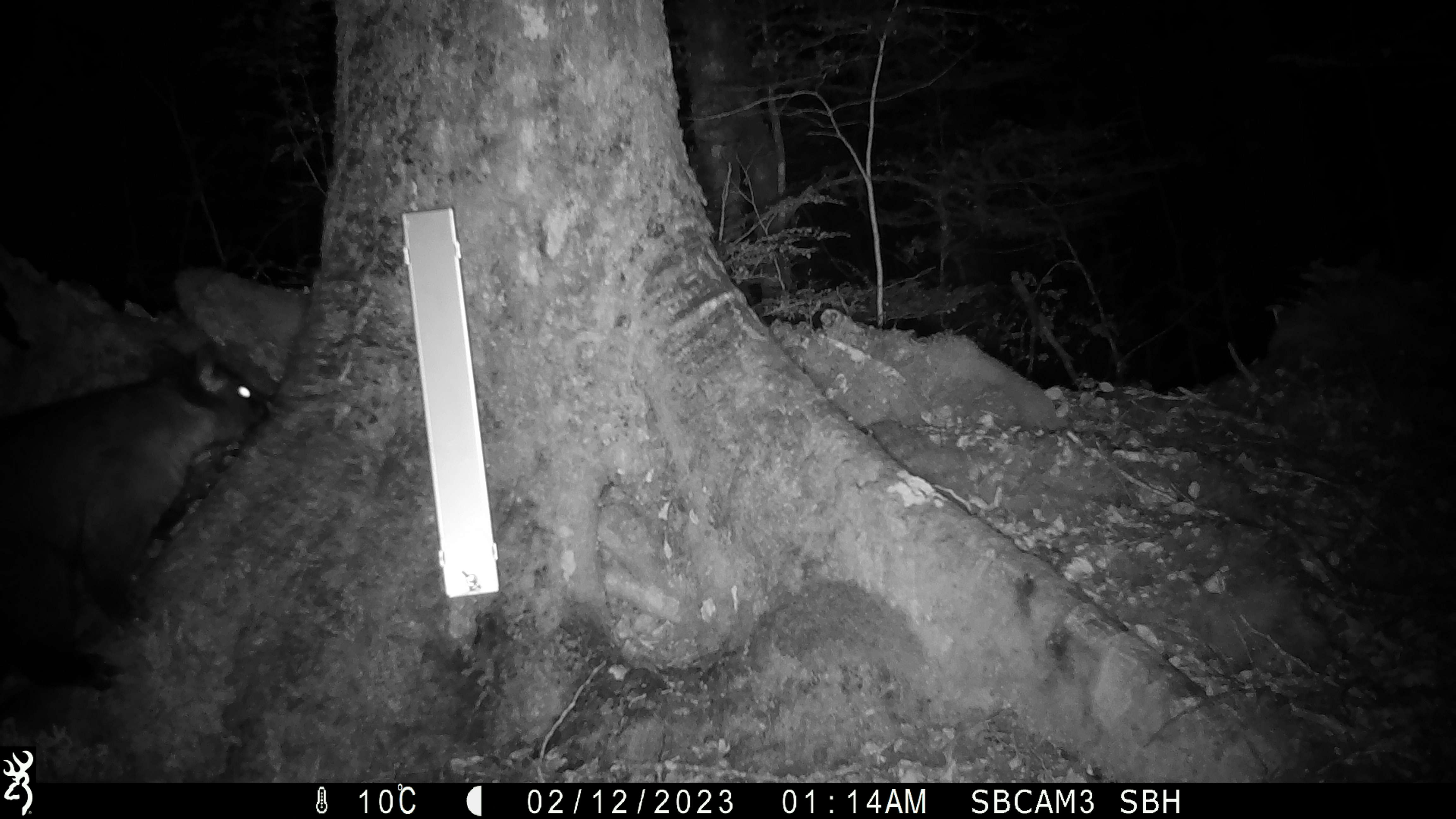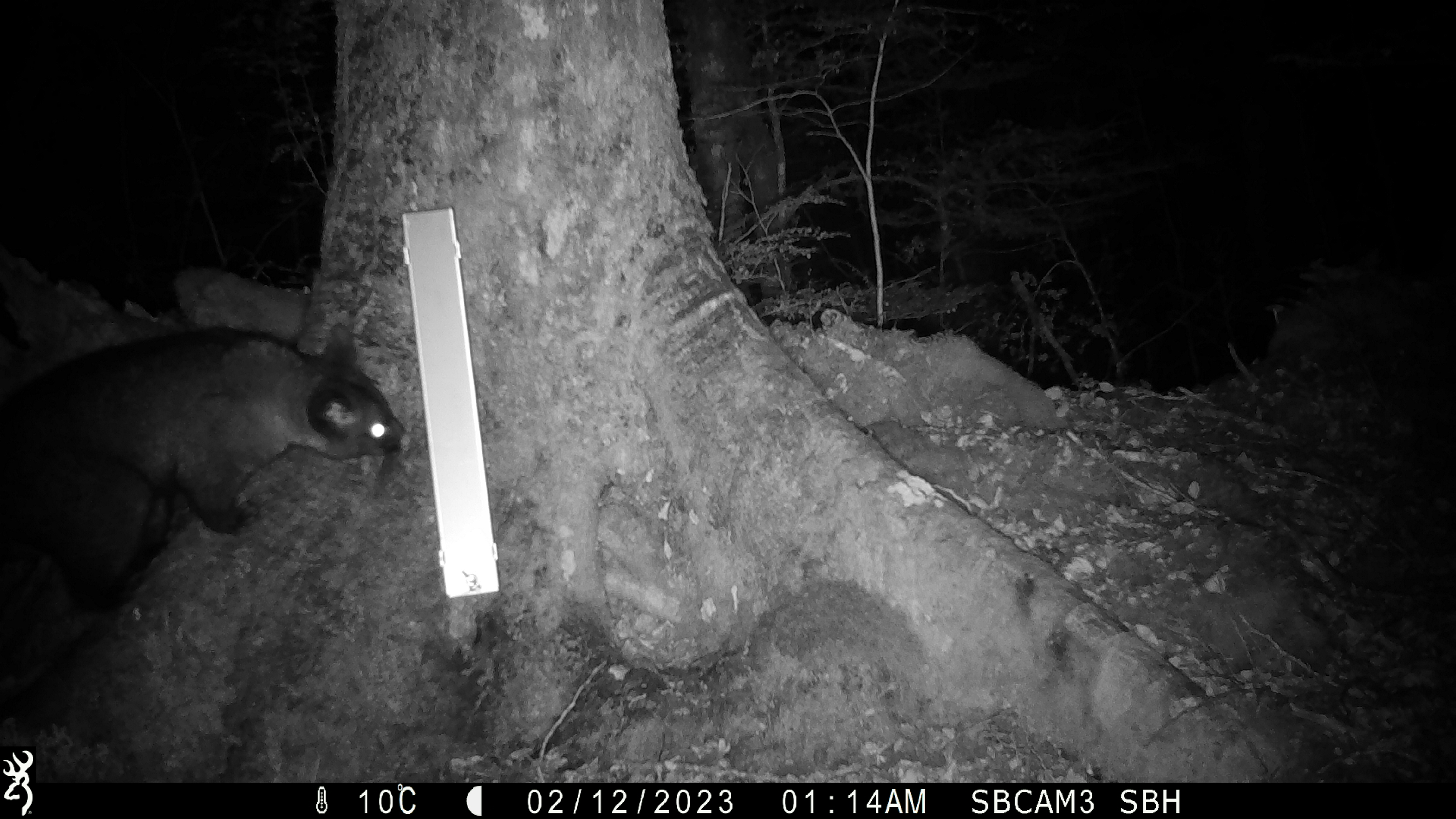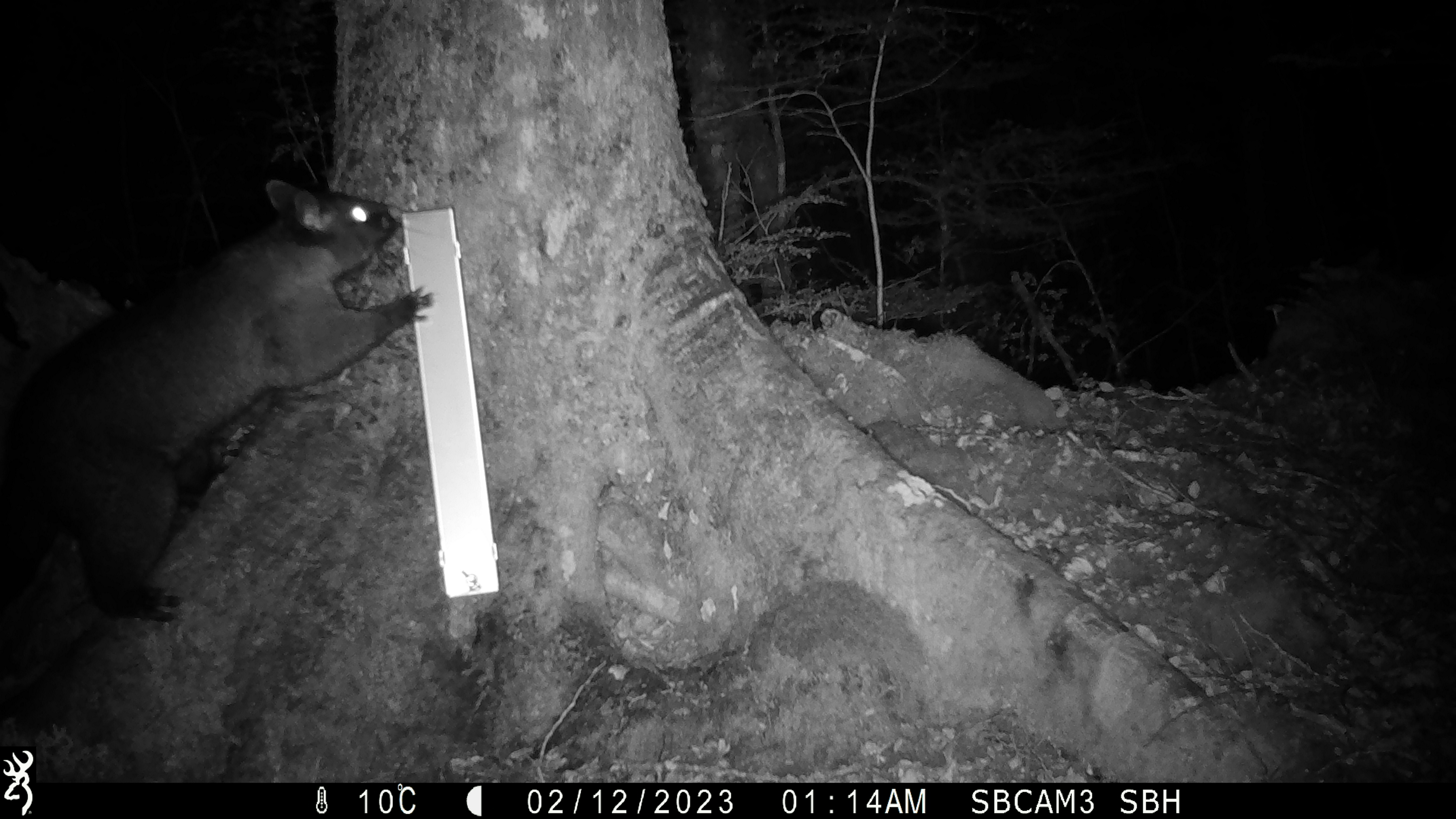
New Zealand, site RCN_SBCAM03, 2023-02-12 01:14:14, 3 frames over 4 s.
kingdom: Animalia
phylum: Chordata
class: Mammalia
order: Diprotodontia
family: Phalangeridae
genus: Trichosurus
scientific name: Trichosurus vulpecula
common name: common brushtail possum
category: possum